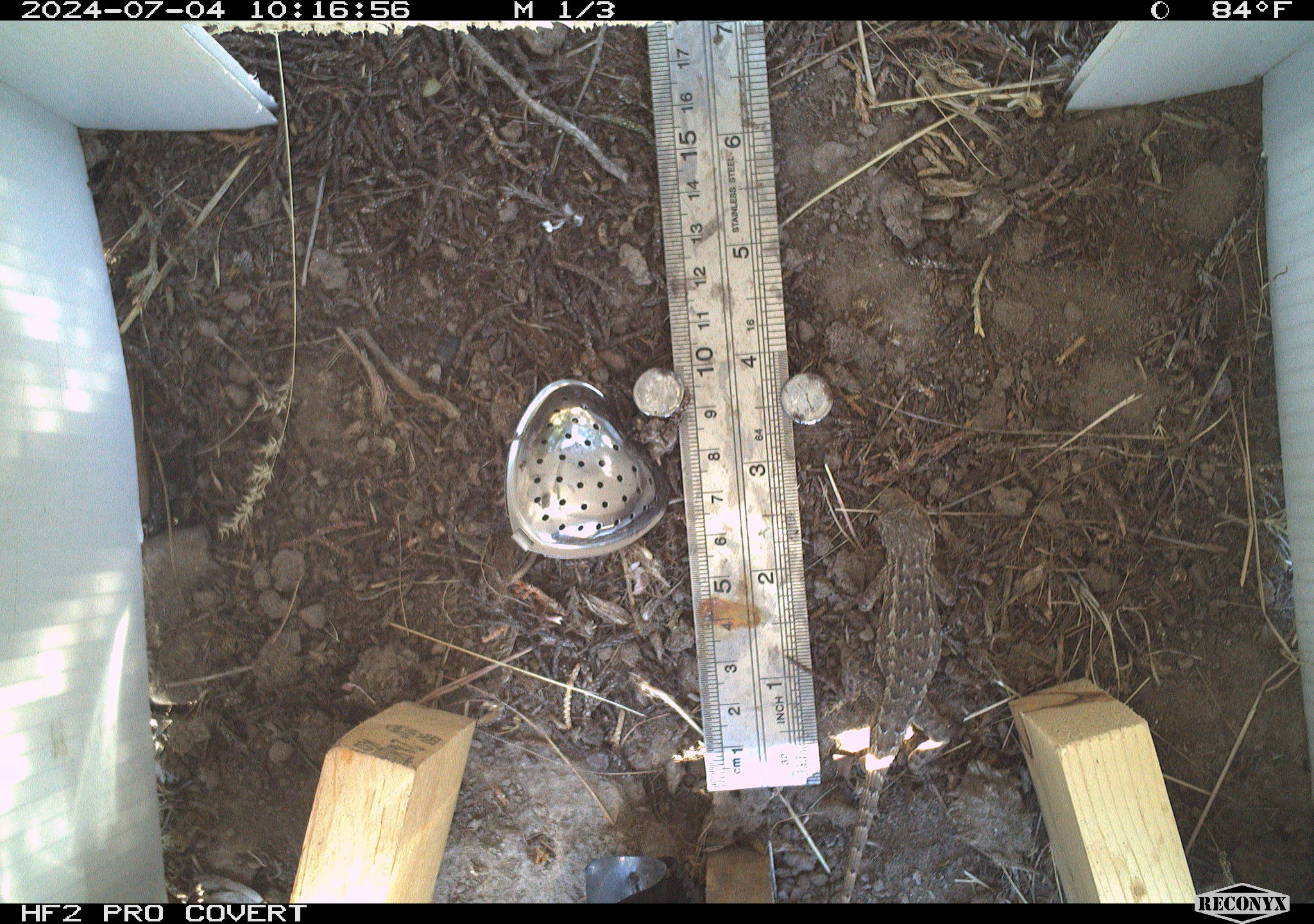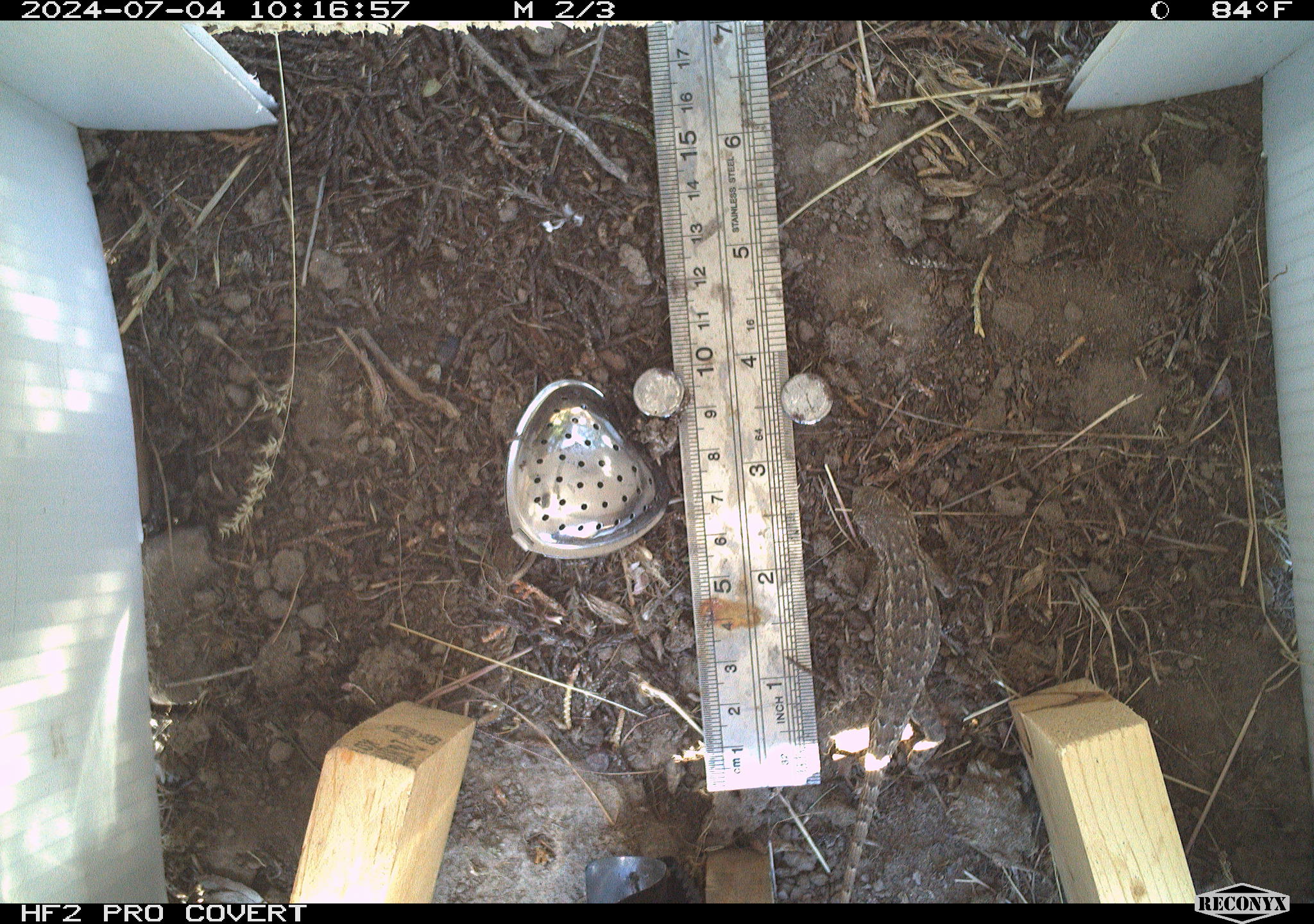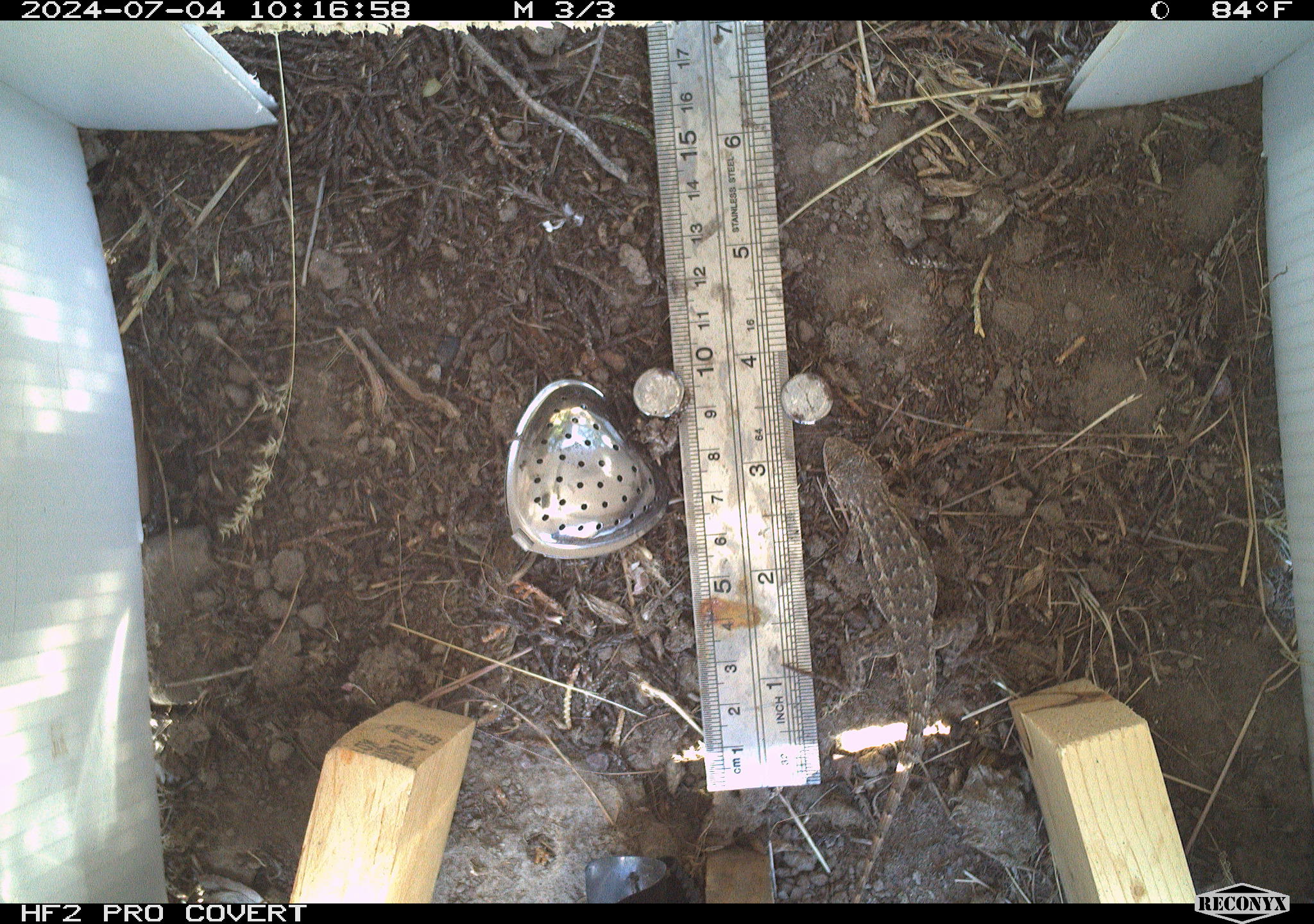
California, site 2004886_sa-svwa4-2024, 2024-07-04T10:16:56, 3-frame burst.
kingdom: Animalia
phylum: Chordata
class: Reptilia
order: Squamata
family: Phrynosomatidae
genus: Sceloporus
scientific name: Sceloporus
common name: spiny lizards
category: sceloporus species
Sceloporus species (spiny lizards) (Sceloporus).